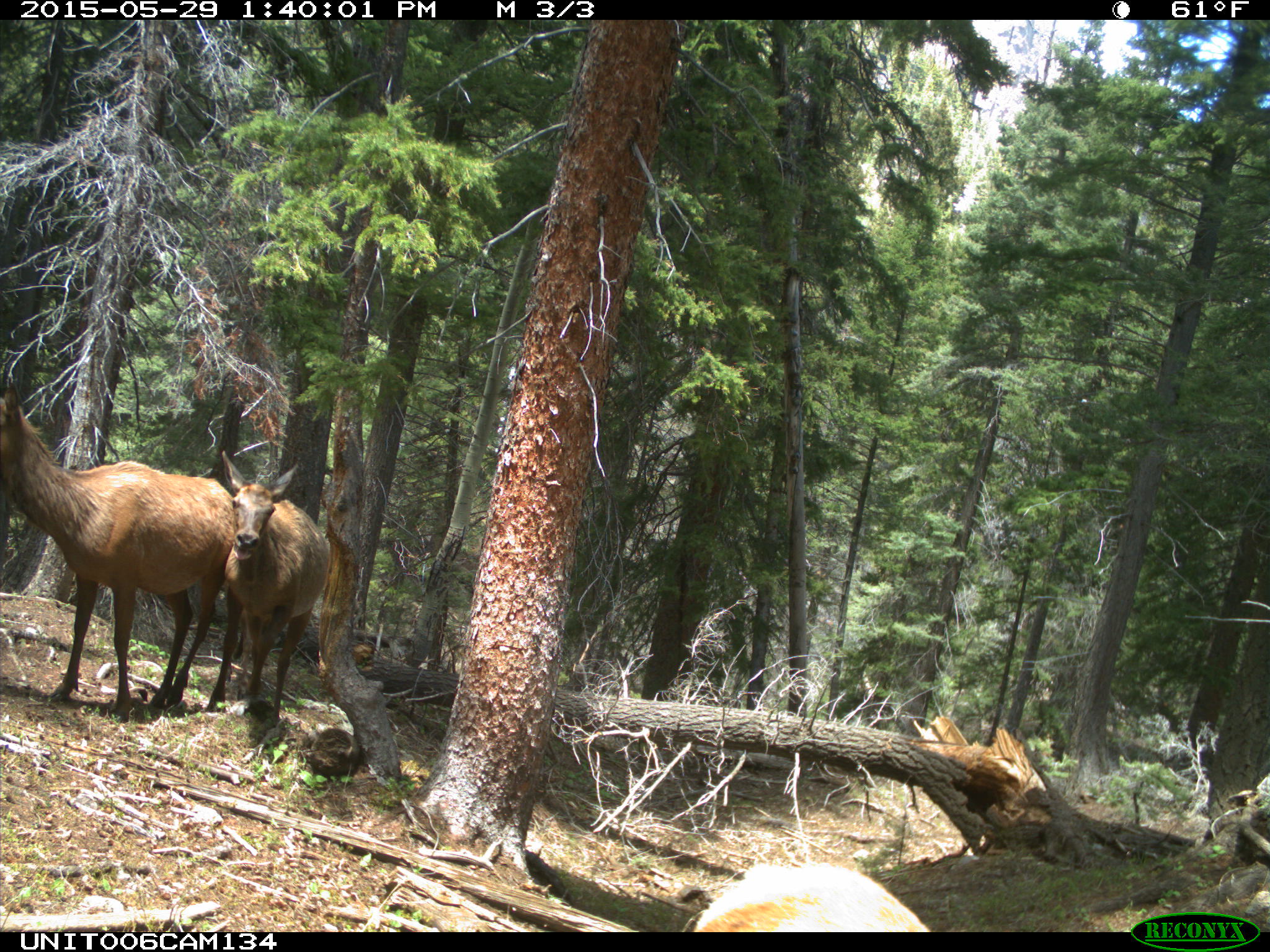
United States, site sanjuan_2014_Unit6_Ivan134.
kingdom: Animalia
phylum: Chordata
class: Mammalia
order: Artiodactyla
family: Cervidae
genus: Cervus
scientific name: Cervus elaphus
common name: red deer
Cervus elaphus (red deer).